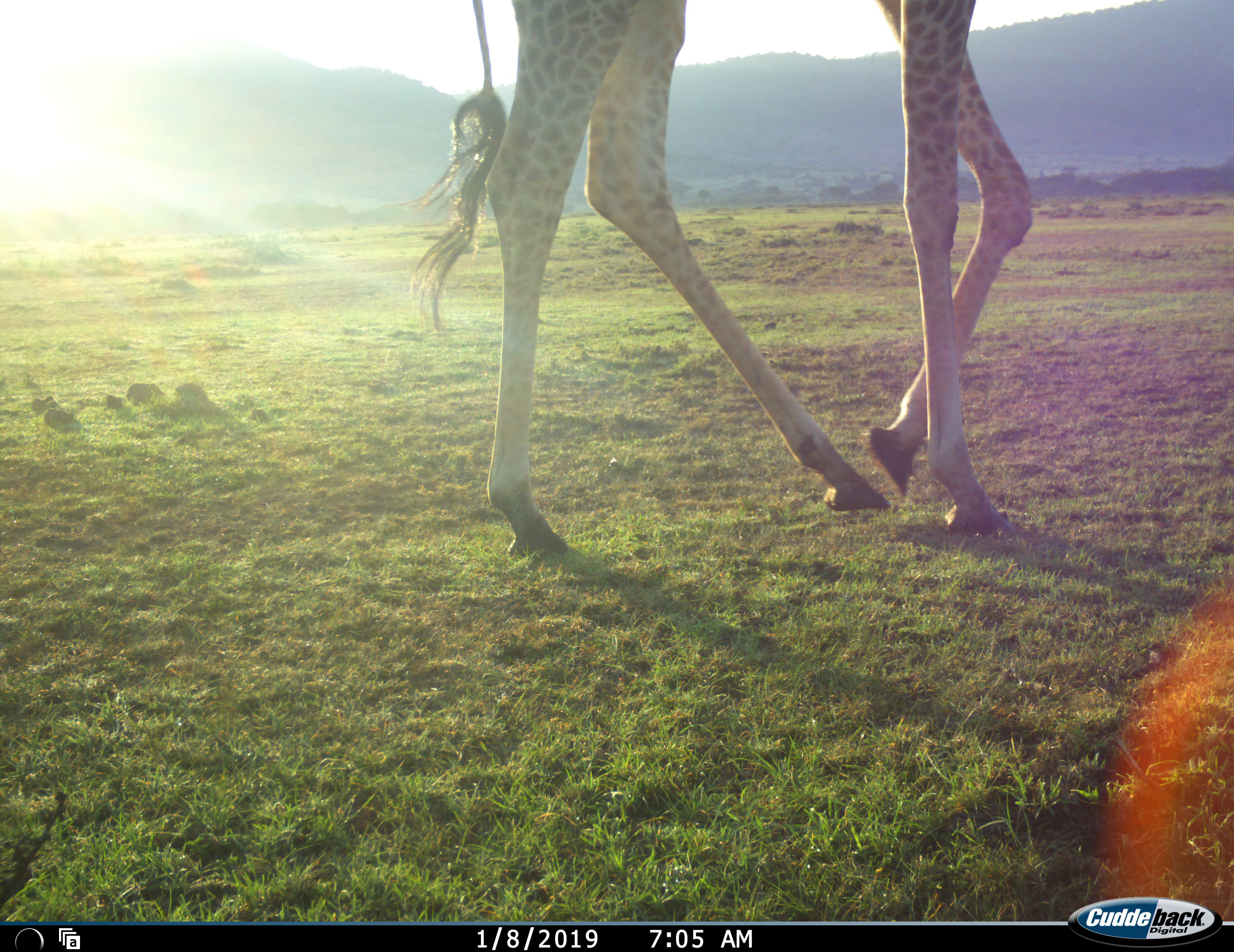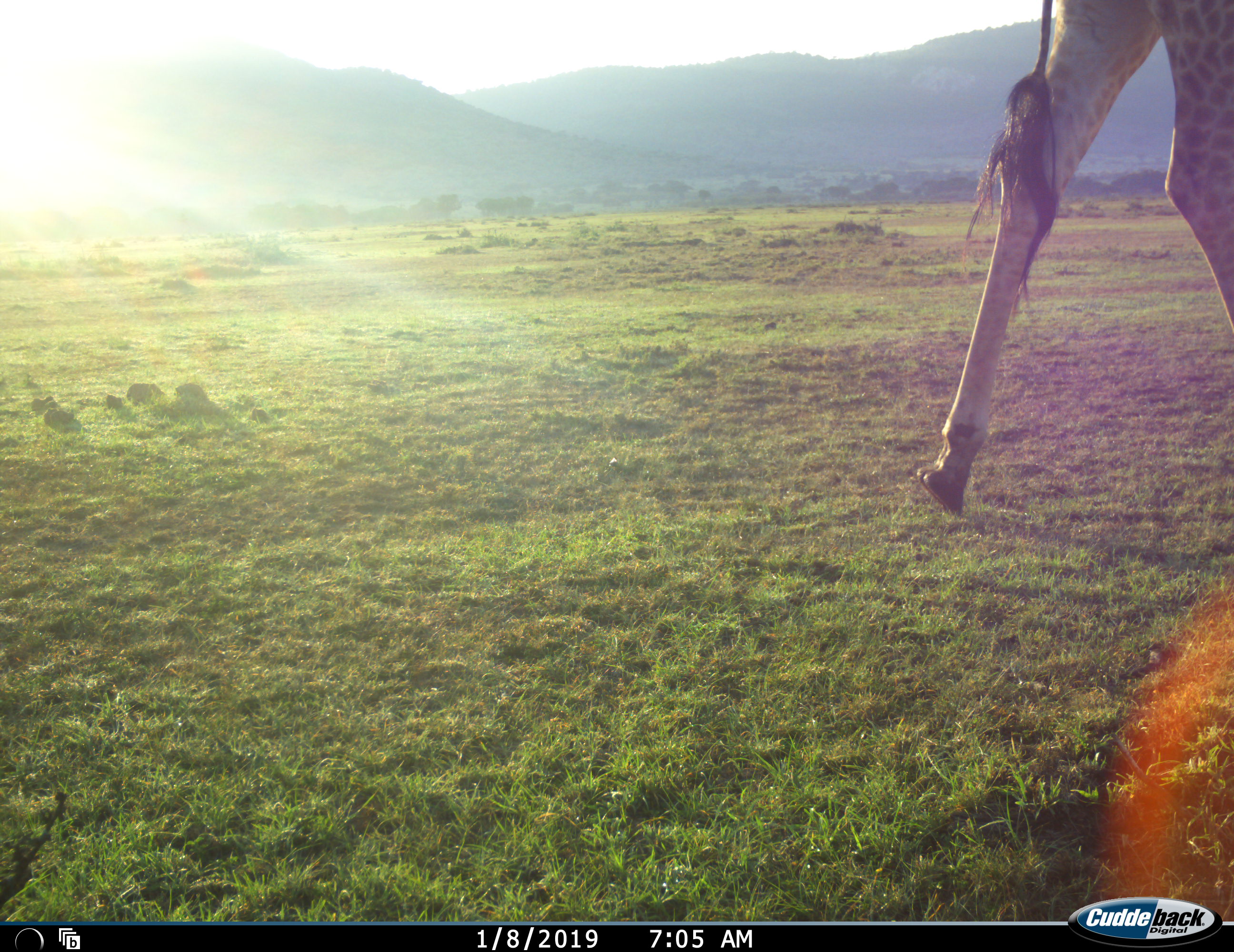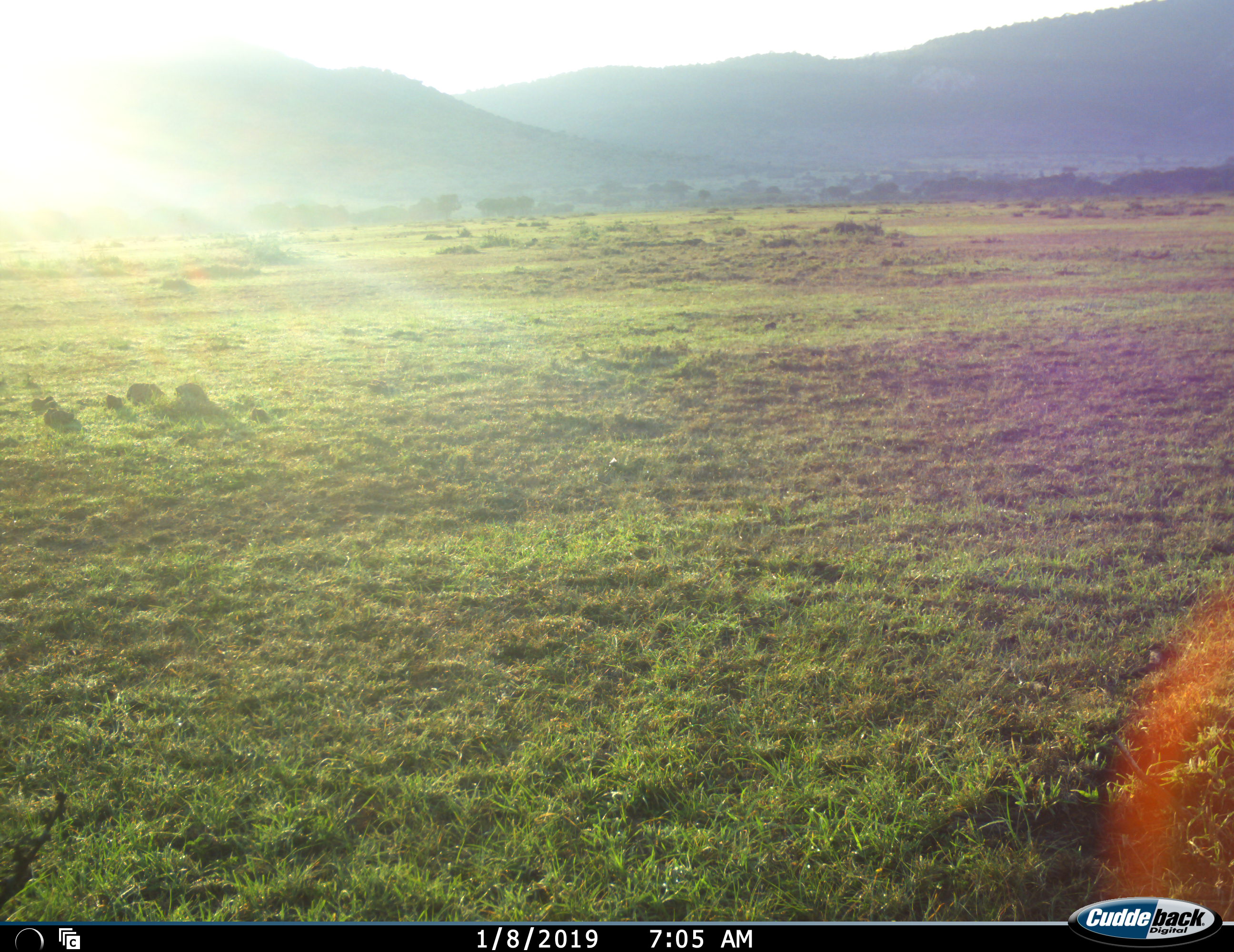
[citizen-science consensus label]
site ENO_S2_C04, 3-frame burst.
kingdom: Animalia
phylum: Chordata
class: Mammalia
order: Artiodactyla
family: Giraffidae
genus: Giraffa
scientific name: Giraffa camelopardalis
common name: giraffe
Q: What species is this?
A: Giraffe (Giraffa camelopardalis).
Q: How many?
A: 1.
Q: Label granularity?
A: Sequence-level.